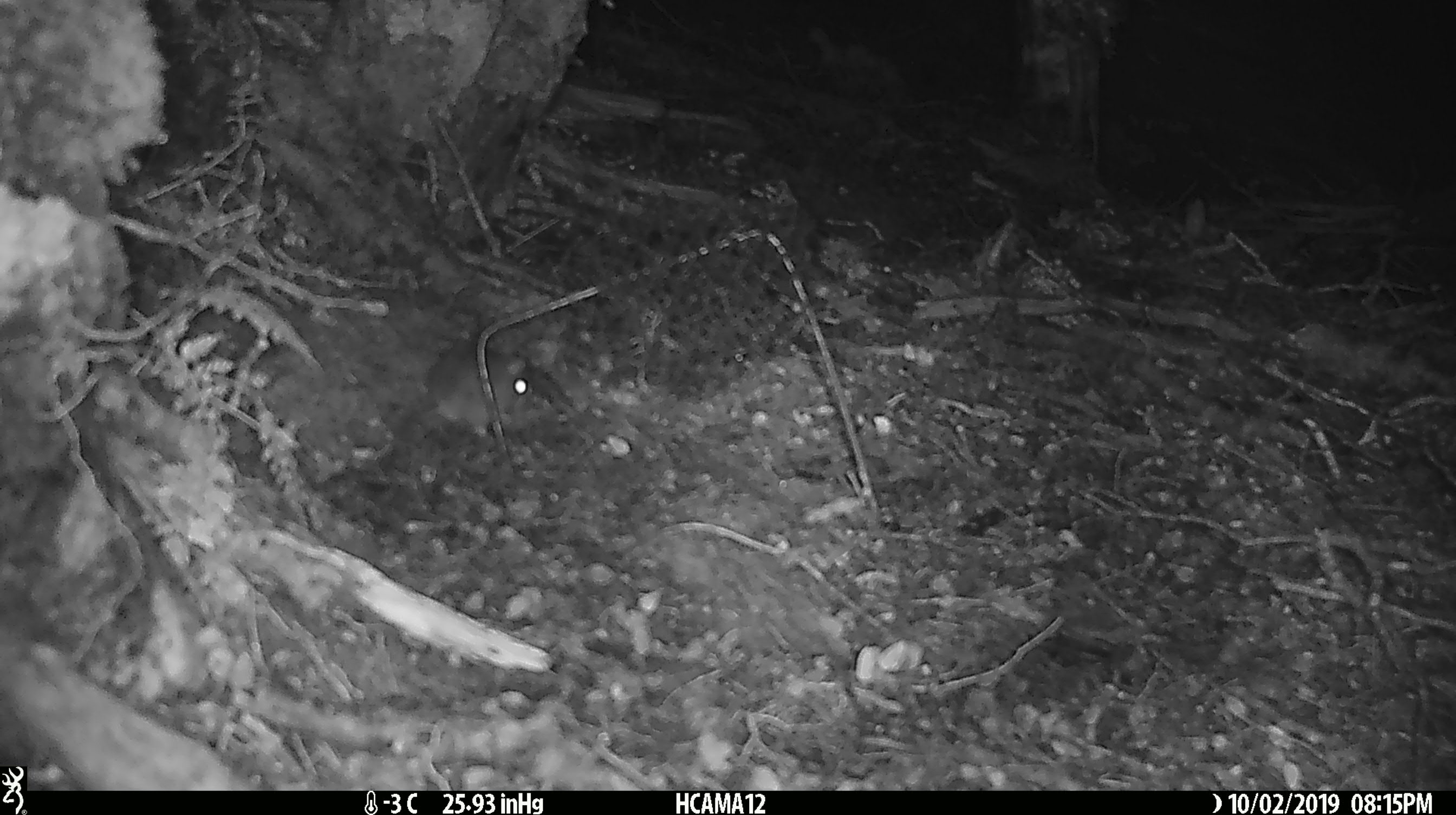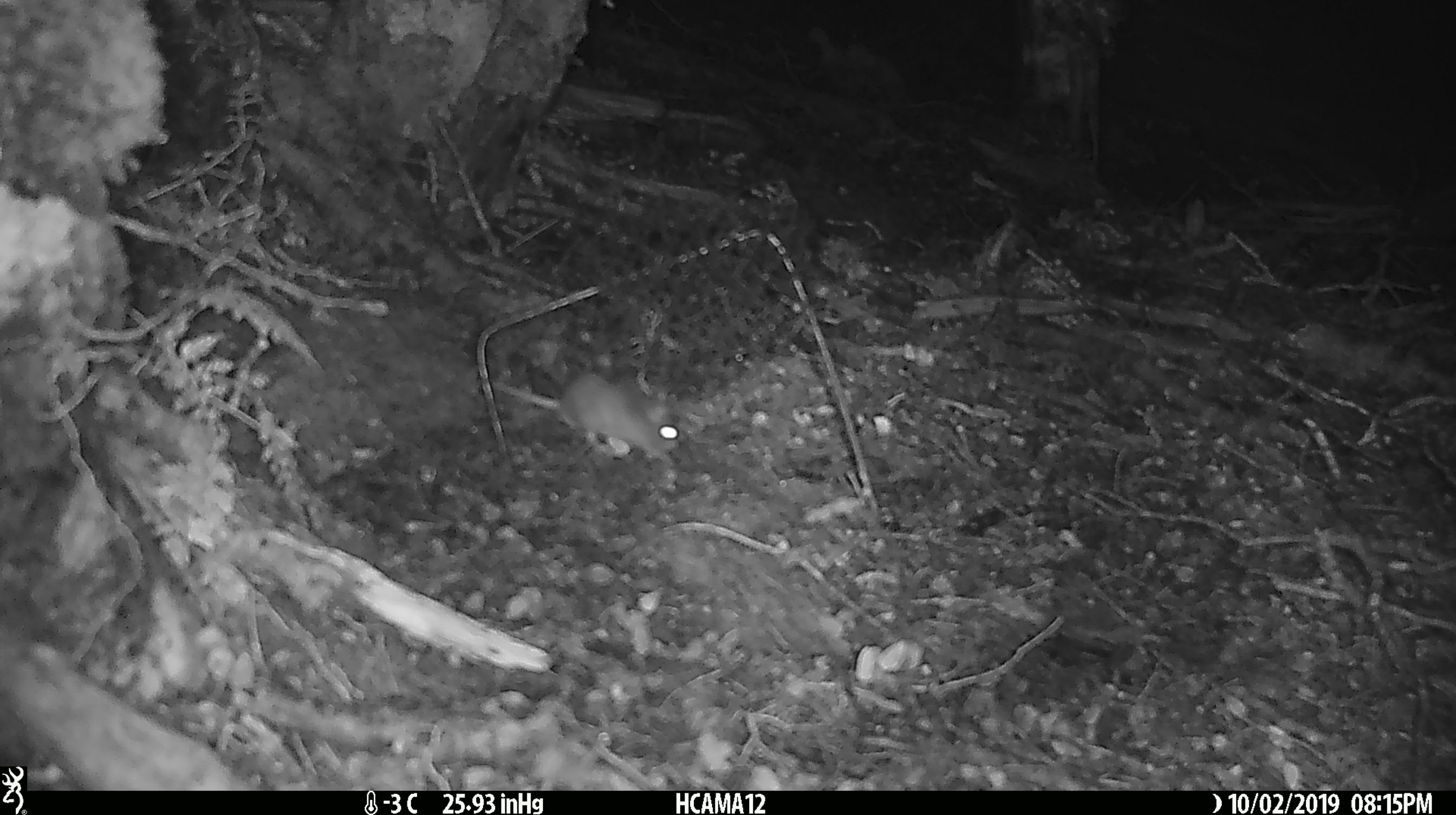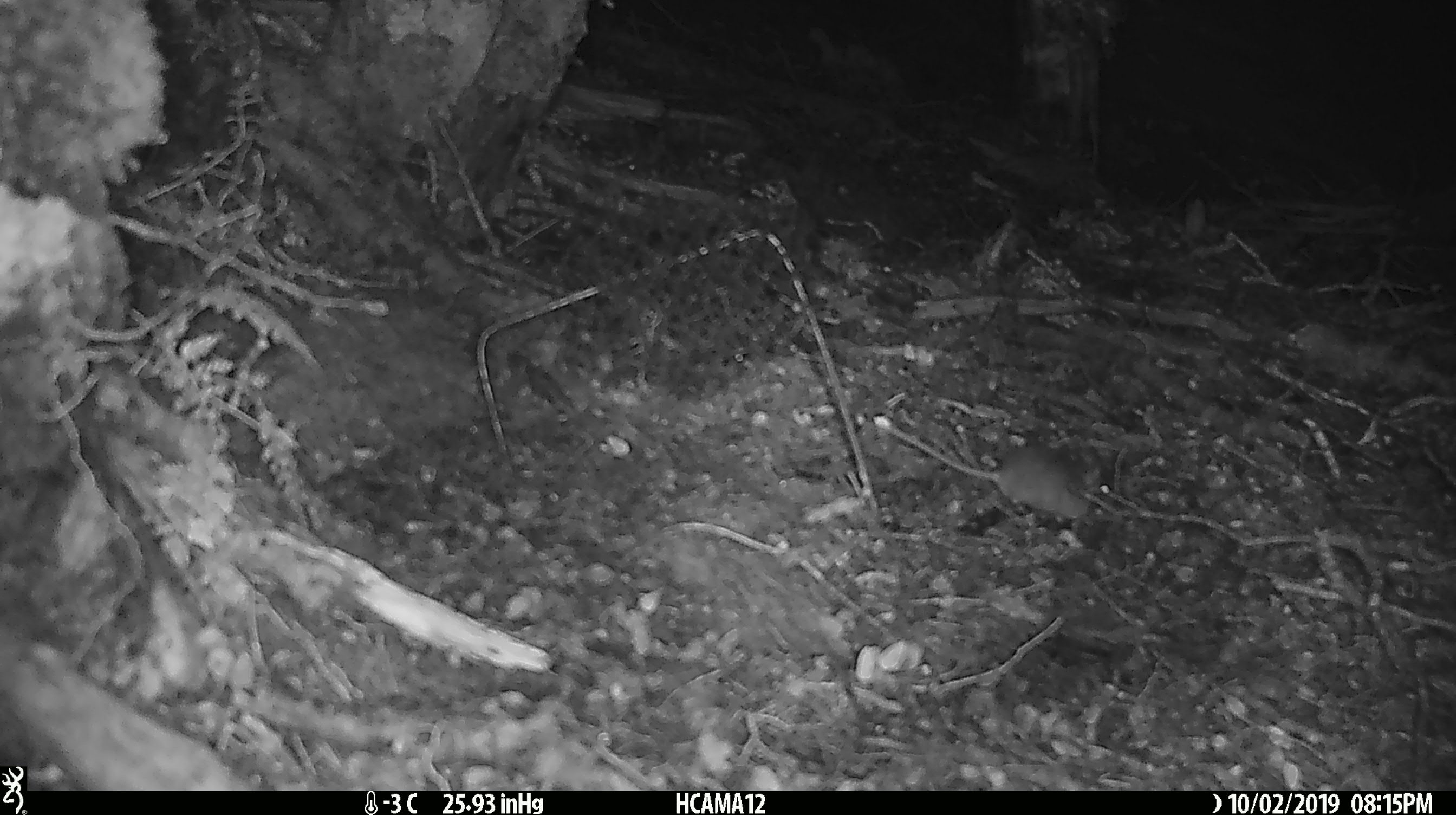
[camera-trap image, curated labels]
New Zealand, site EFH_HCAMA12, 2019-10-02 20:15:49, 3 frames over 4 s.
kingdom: Animalia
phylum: Chordata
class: Mammalia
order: Rodentia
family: Muridae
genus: Mus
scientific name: Mus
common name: mouse